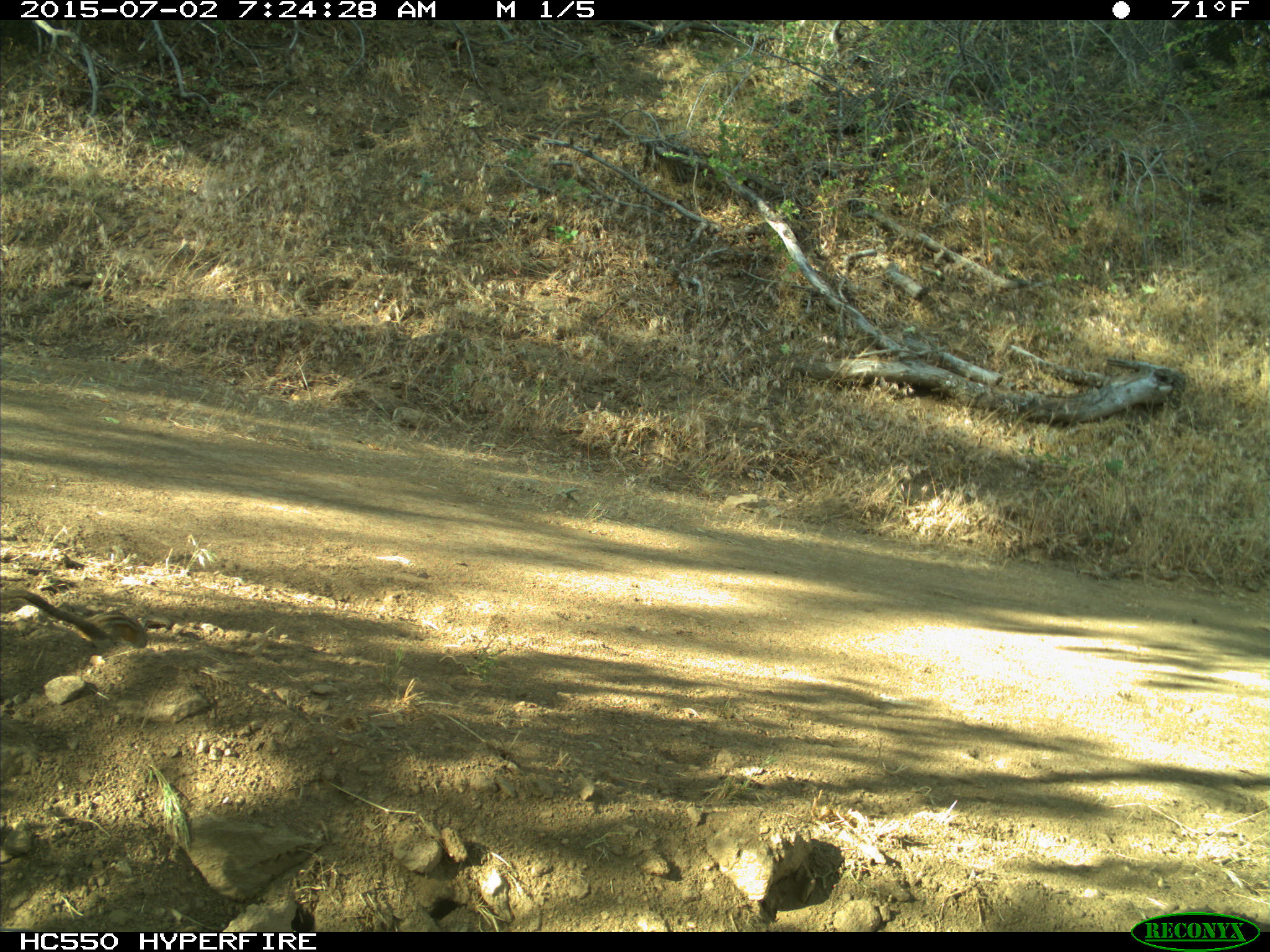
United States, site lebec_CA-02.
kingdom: Animalia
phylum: Chordata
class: Mammalia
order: Rodentia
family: Sciuridae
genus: Tamias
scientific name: Tamias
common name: chipmunk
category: unidentified chipmunk